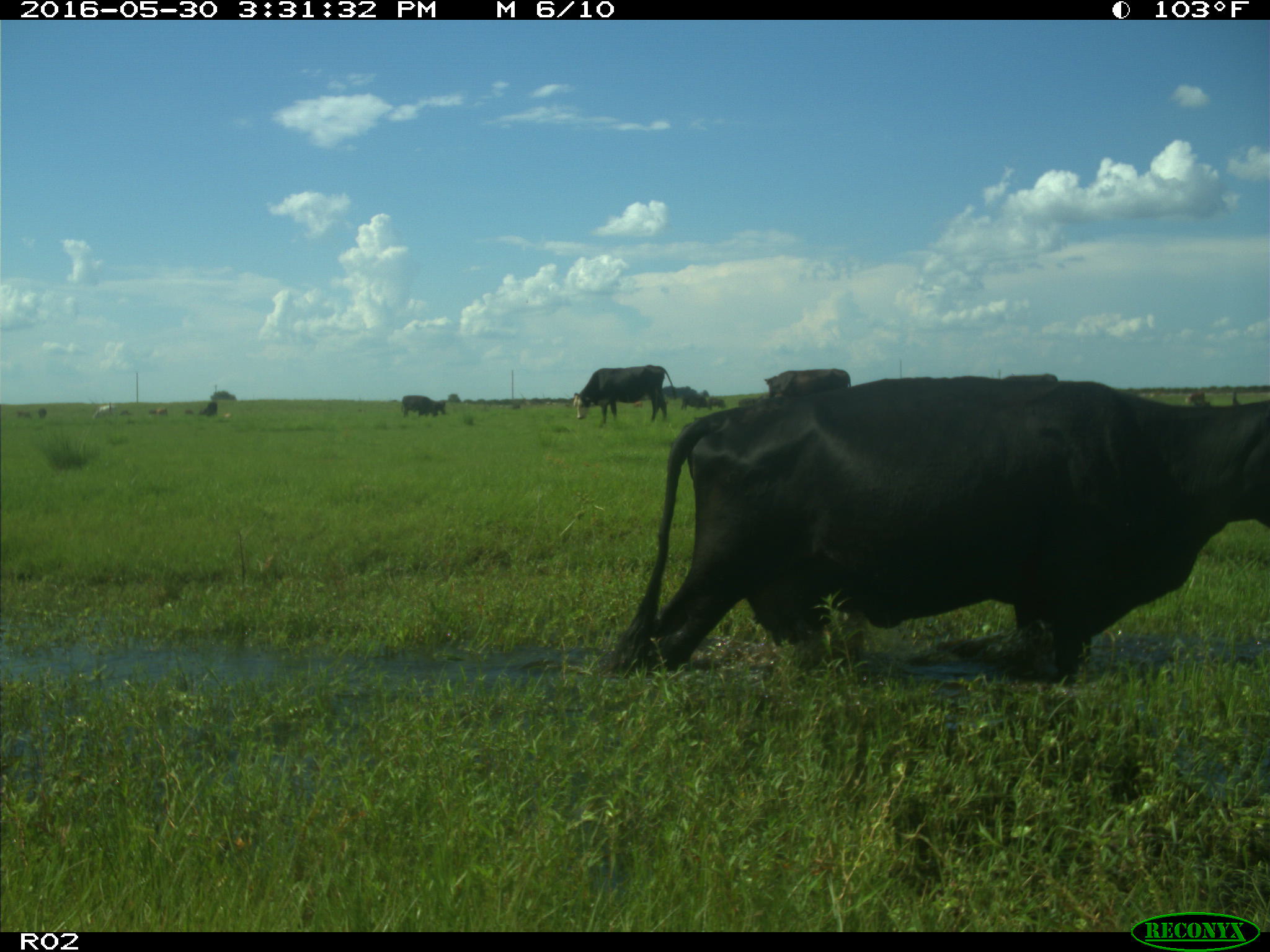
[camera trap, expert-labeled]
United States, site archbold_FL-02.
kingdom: Animalia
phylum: Chordata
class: Mammalia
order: Artiodactyla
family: Bovidae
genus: Bos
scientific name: Bos taurus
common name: domestic cow